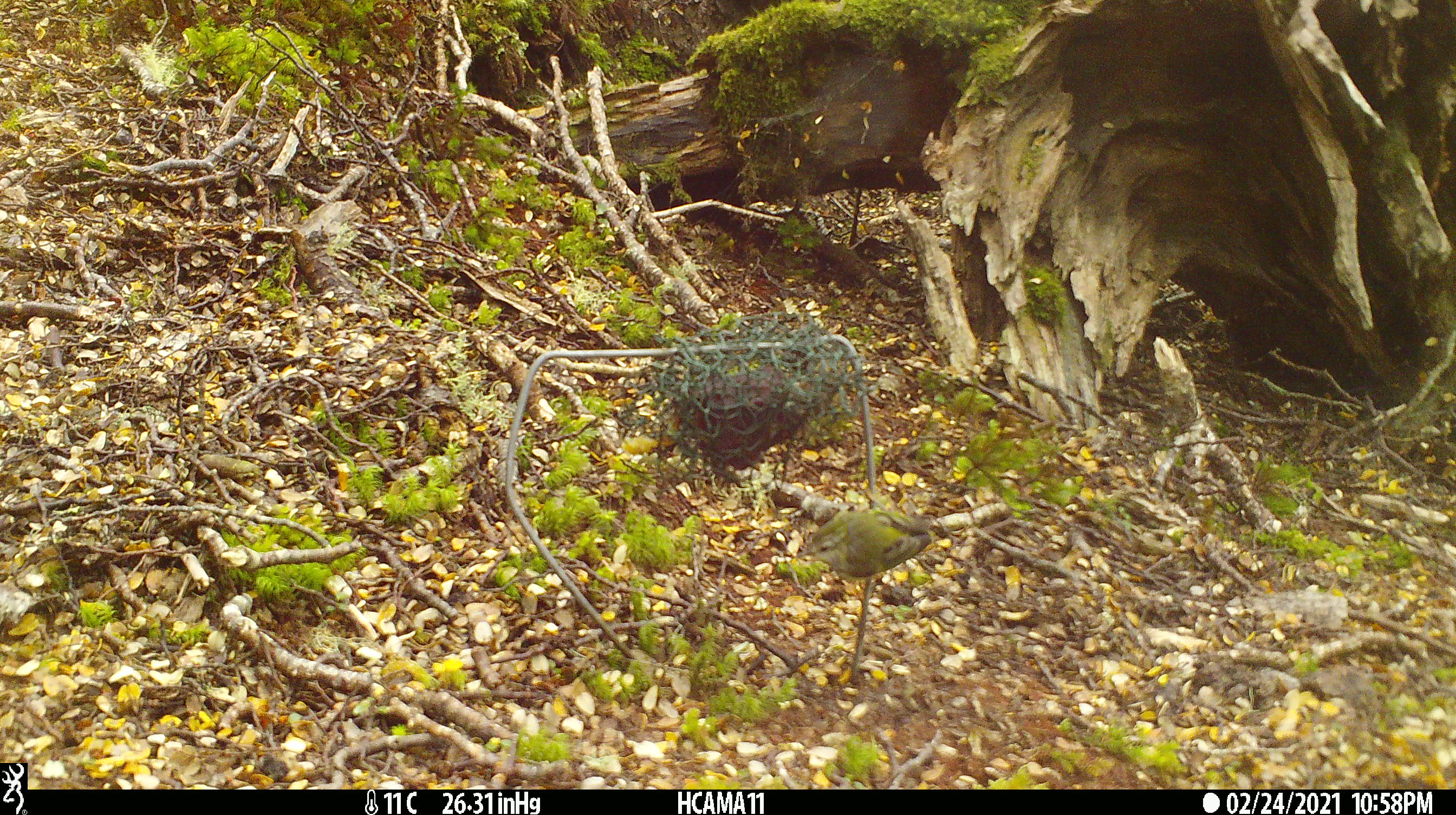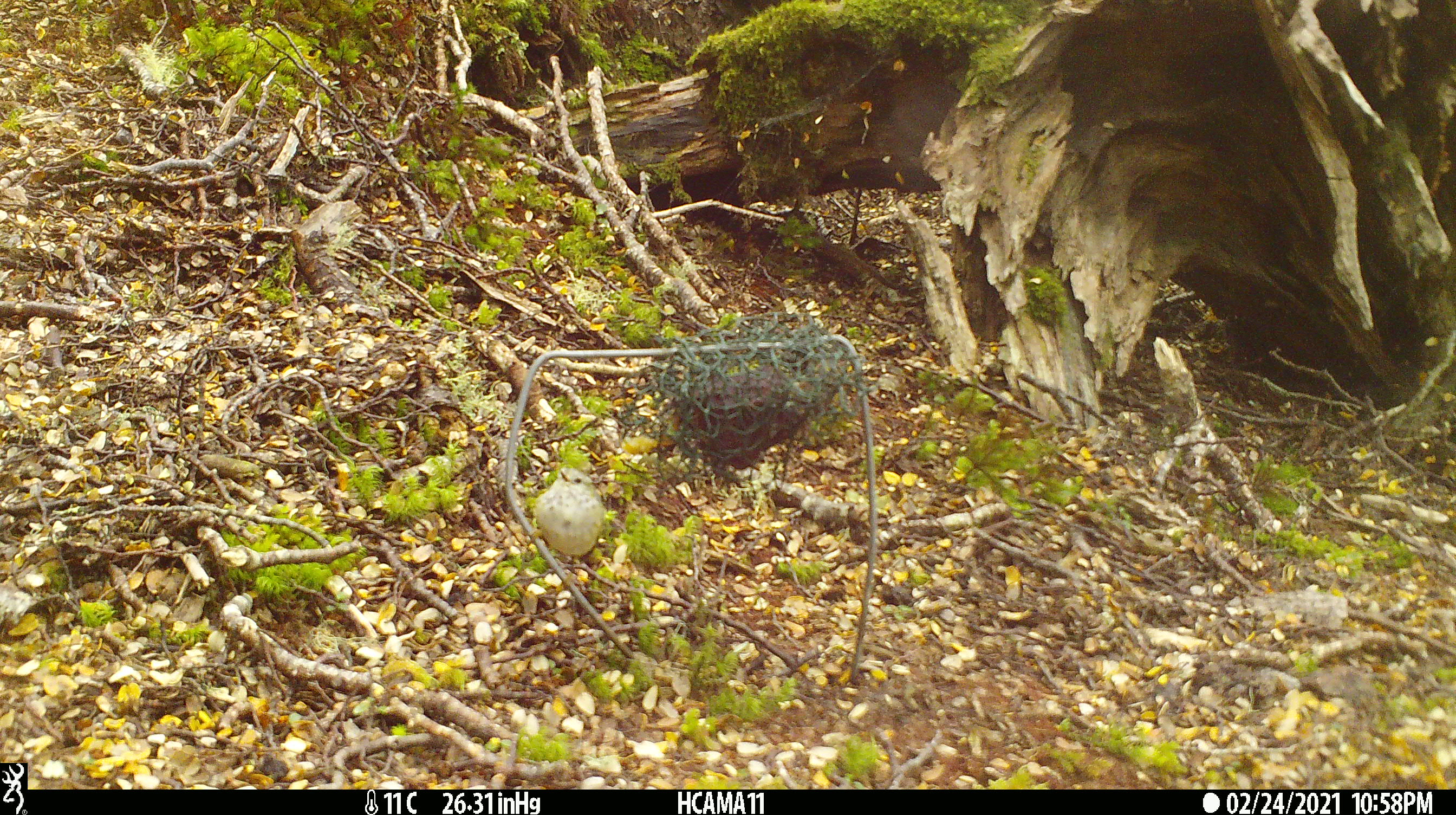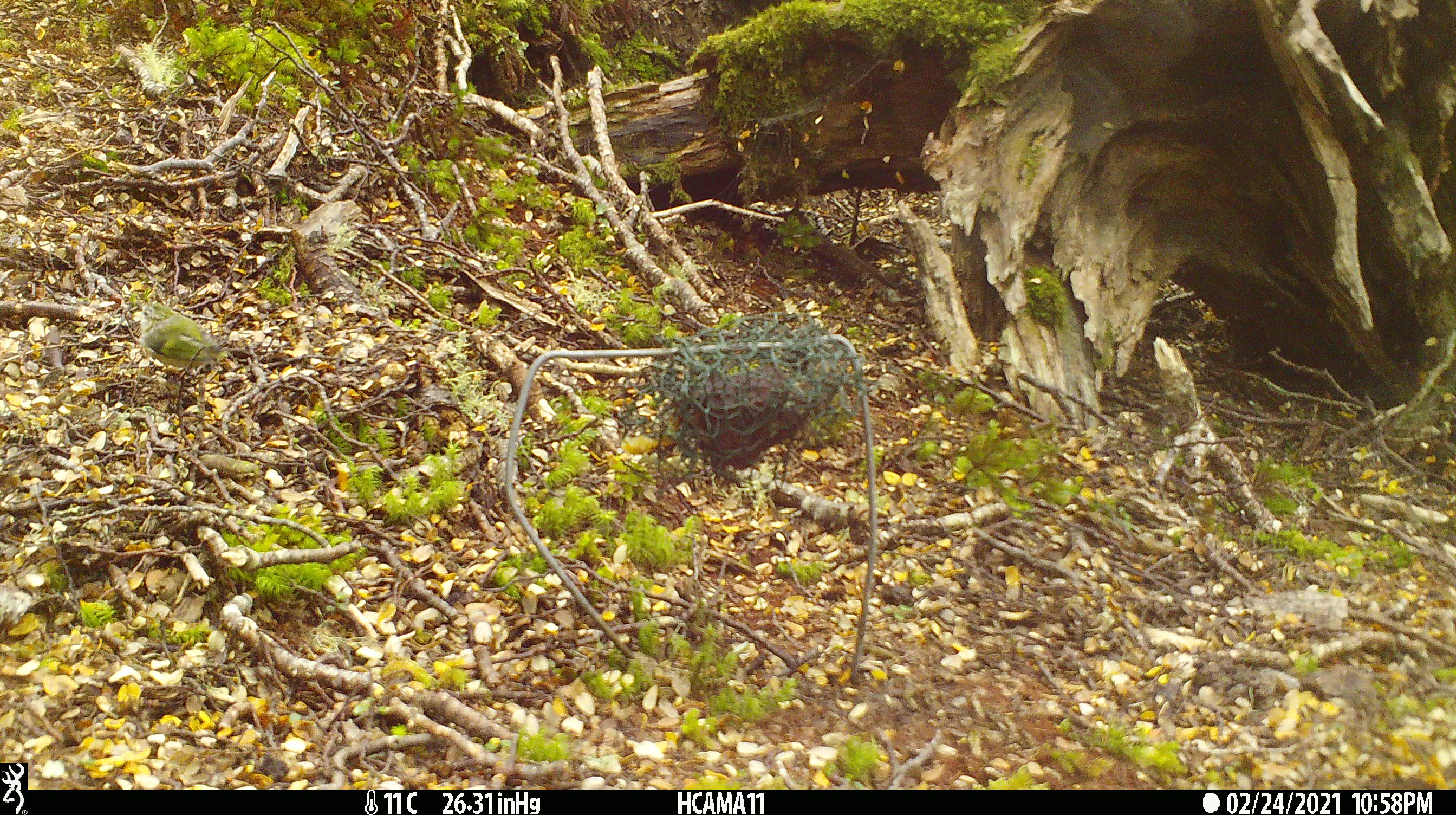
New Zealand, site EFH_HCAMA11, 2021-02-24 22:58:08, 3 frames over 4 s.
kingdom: Animalia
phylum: Chordata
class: Aves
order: Passeriformes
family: Acanthisittidae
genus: Acanthisitta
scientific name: Acanthisitta chloris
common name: rifleman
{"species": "rifleman (Acanthisitta chloris)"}